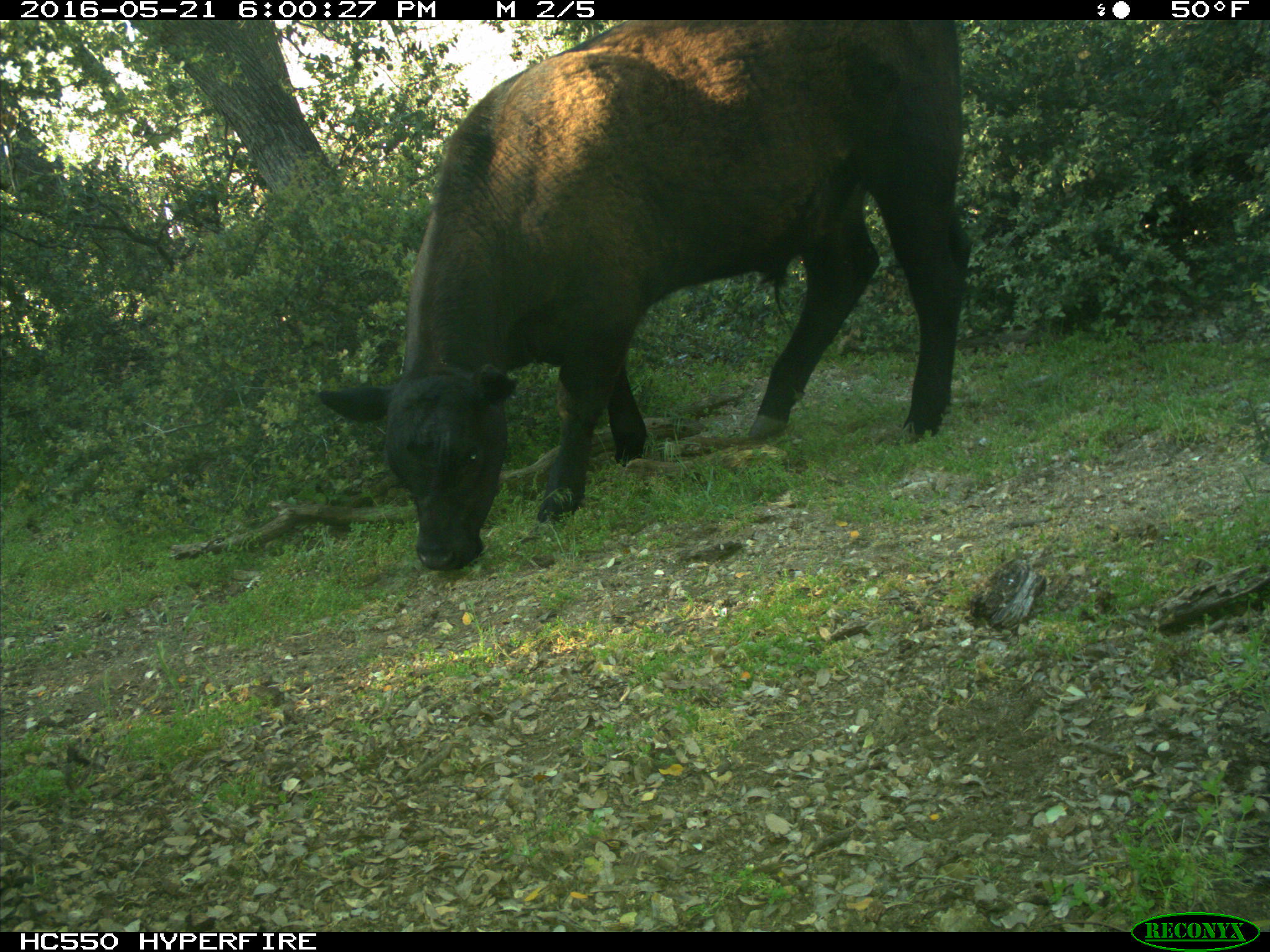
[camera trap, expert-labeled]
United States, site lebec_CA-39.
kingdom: Animalia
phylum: Chordata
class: Mammalia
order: Artiodactyla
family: Bovidae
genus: Bos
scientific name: Bos taurus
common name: domestic cow